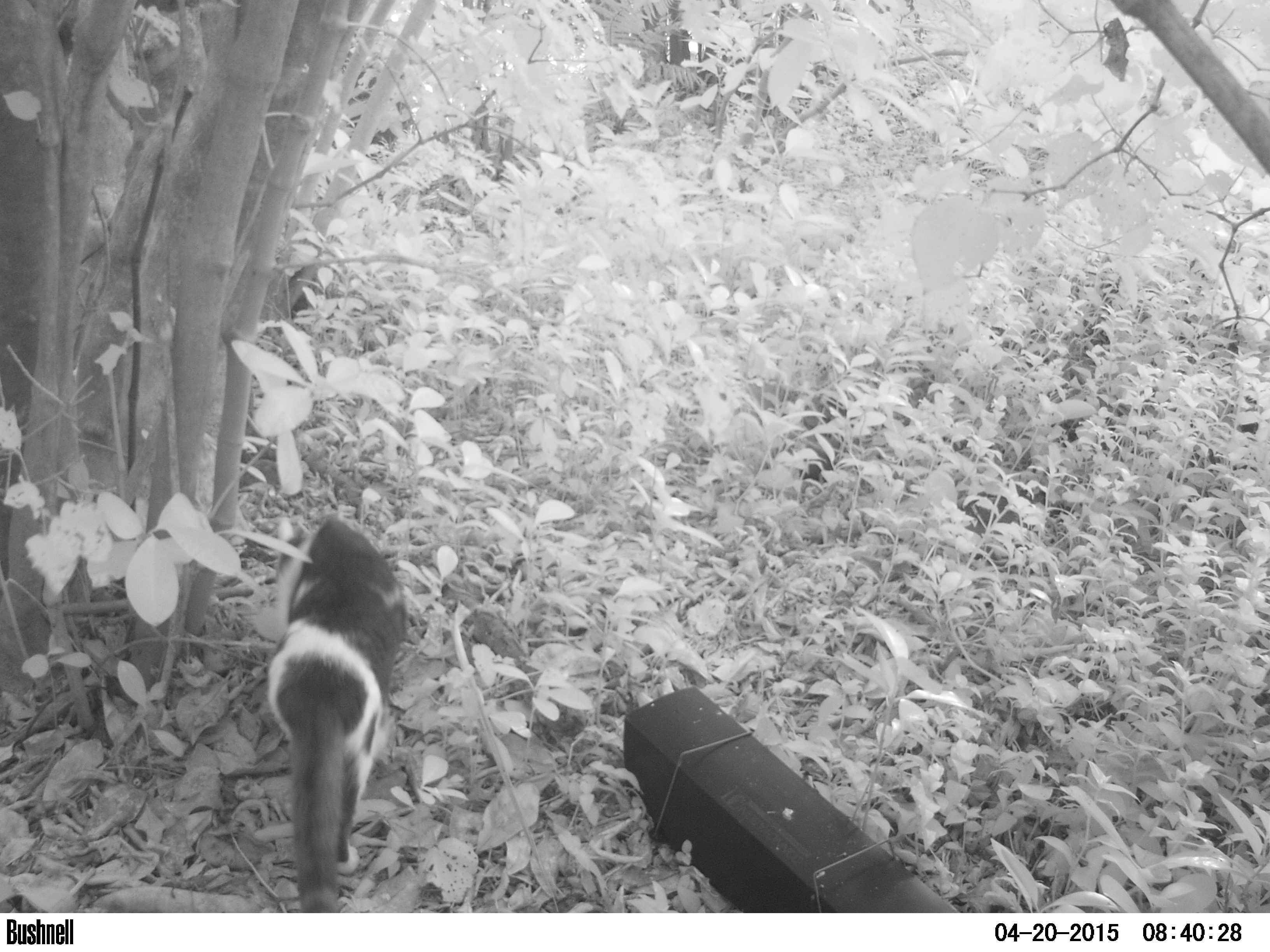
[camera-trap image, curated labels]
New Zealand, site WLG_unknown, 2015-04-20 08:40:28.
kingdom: Animalia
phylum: Chordata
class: Mammalia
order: Carnivora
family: Felidae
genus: Felis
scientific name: Felis catus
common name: domestic cat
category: cat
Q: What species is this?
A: Cat (domestic cat) (Felis catus).